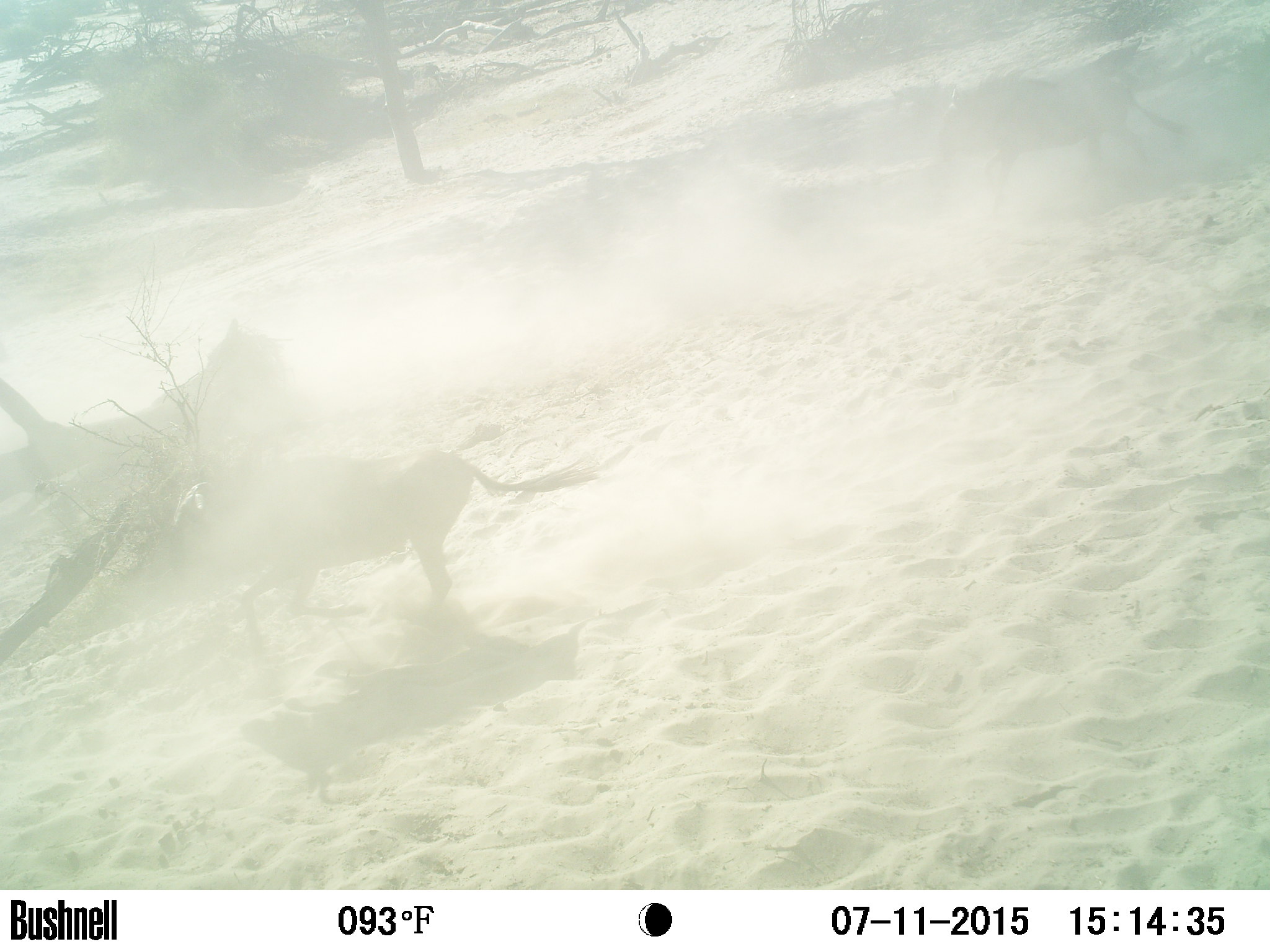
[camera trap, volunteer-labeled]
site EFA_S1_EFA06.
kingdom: Animalia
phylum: Chordata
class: Mammalia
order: Carnivora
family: Felidae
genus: Panthera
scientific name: Panthera leo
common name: lion female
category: lionfemale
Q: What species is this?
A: Lionfemale (lion female) (Panthera leo).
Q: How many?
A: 1.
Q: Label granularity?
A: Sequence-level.